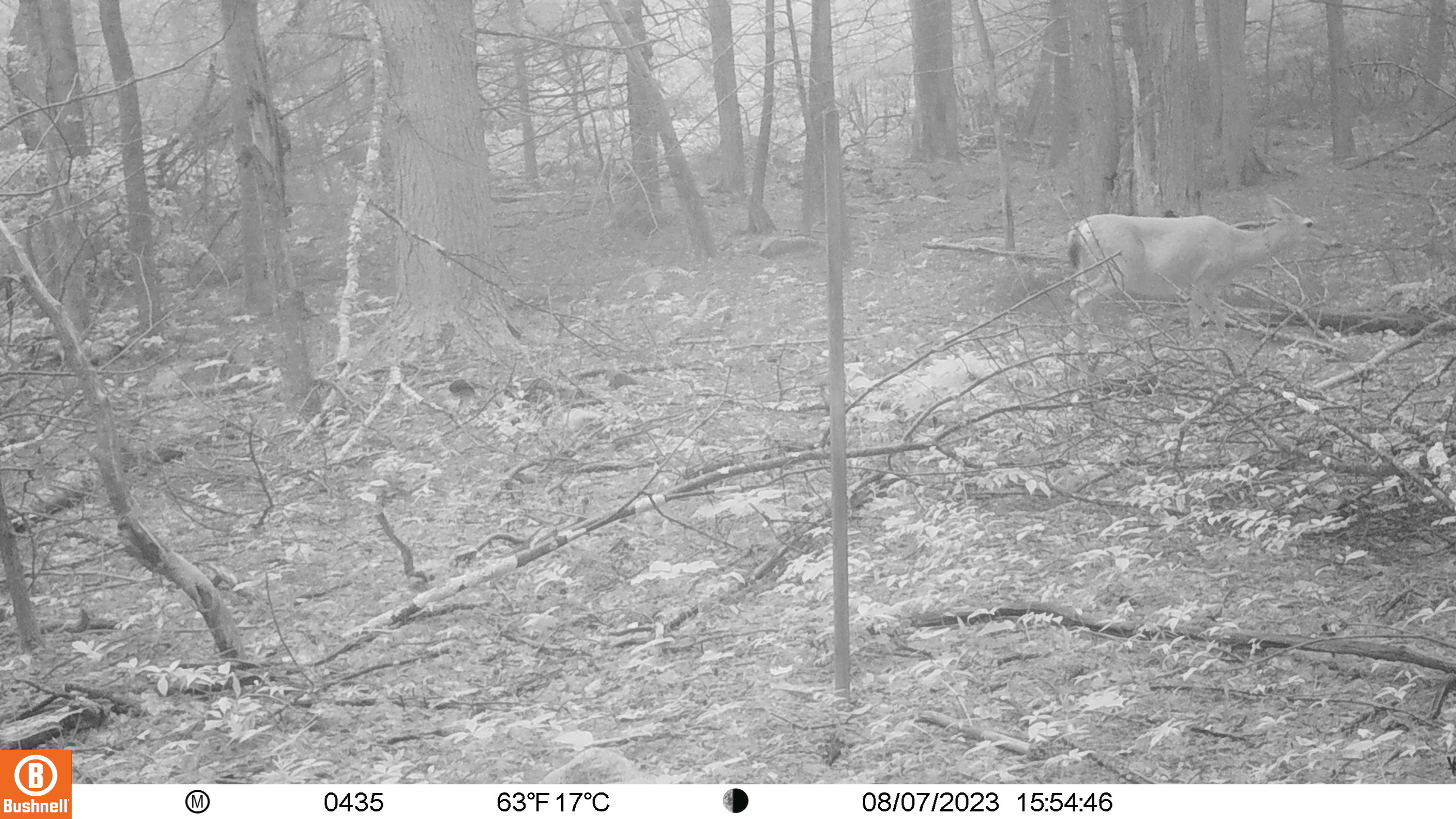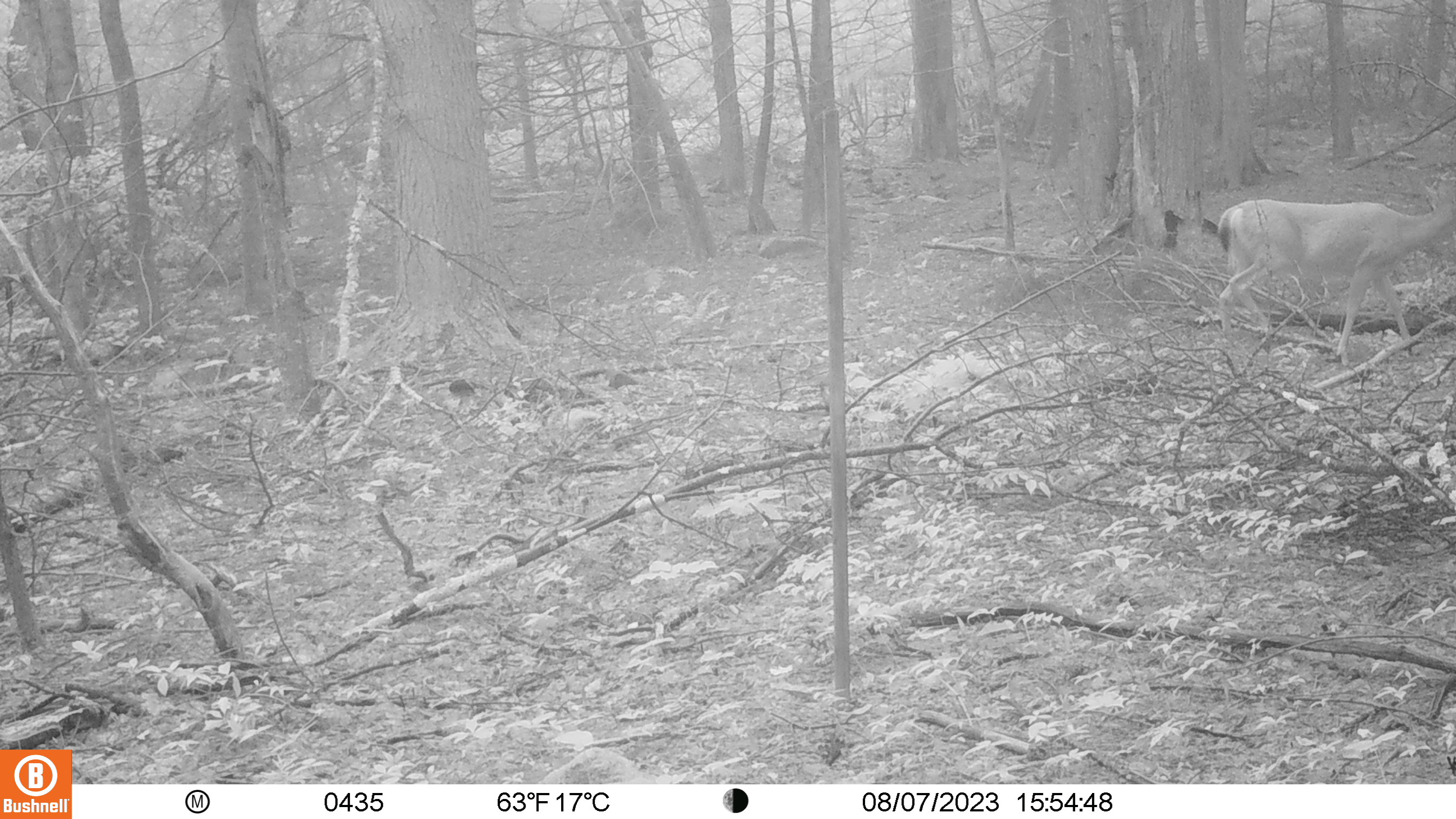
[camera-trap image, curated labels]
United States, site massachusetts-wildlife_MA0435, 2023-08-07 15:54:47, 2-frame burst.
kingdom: Animalia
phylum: Chordata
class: Mammalia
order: Artiodactyla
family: Cervidae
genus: Odocoileus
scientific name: Odocoileus virginianus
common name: white-tailed deer